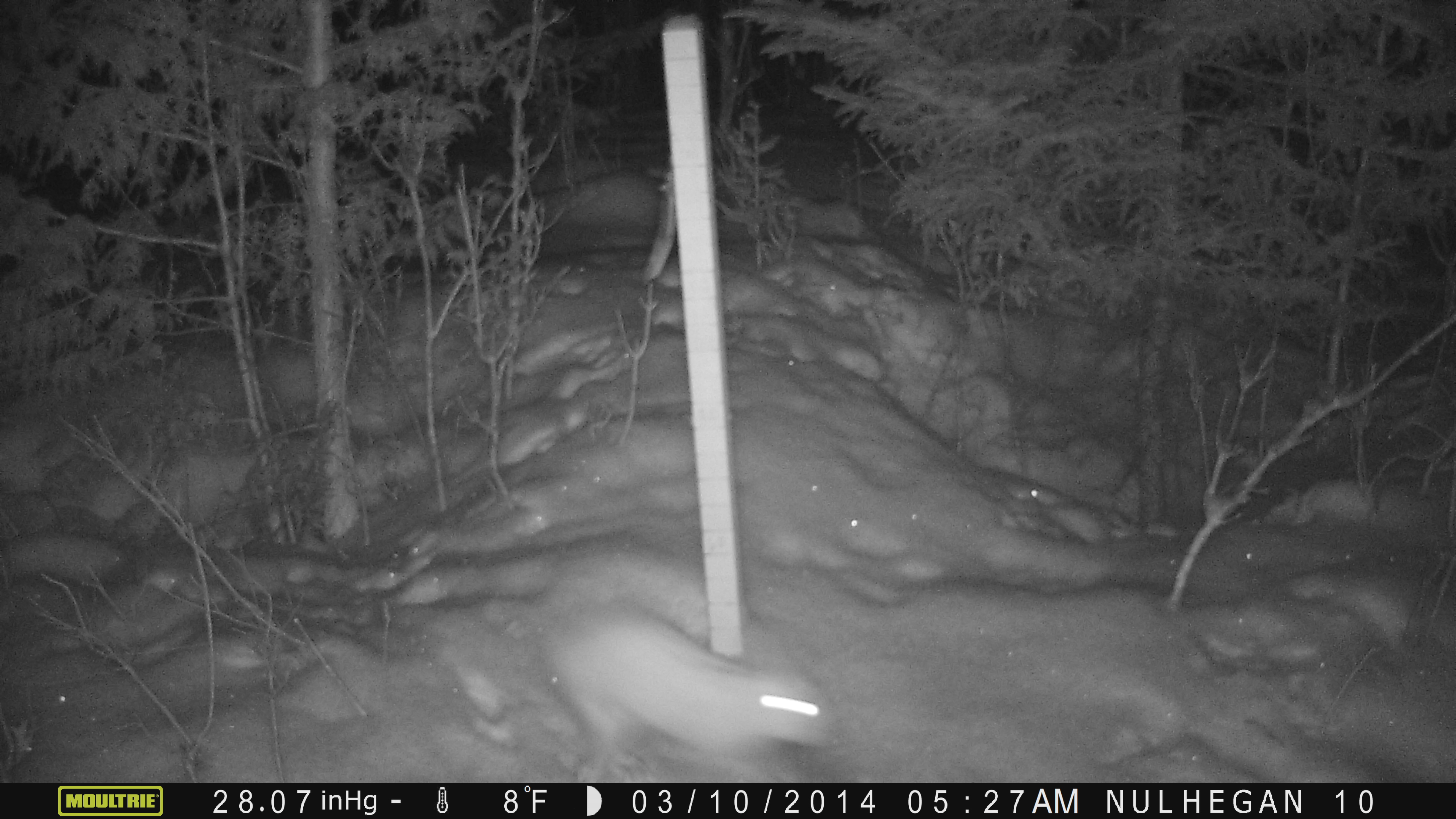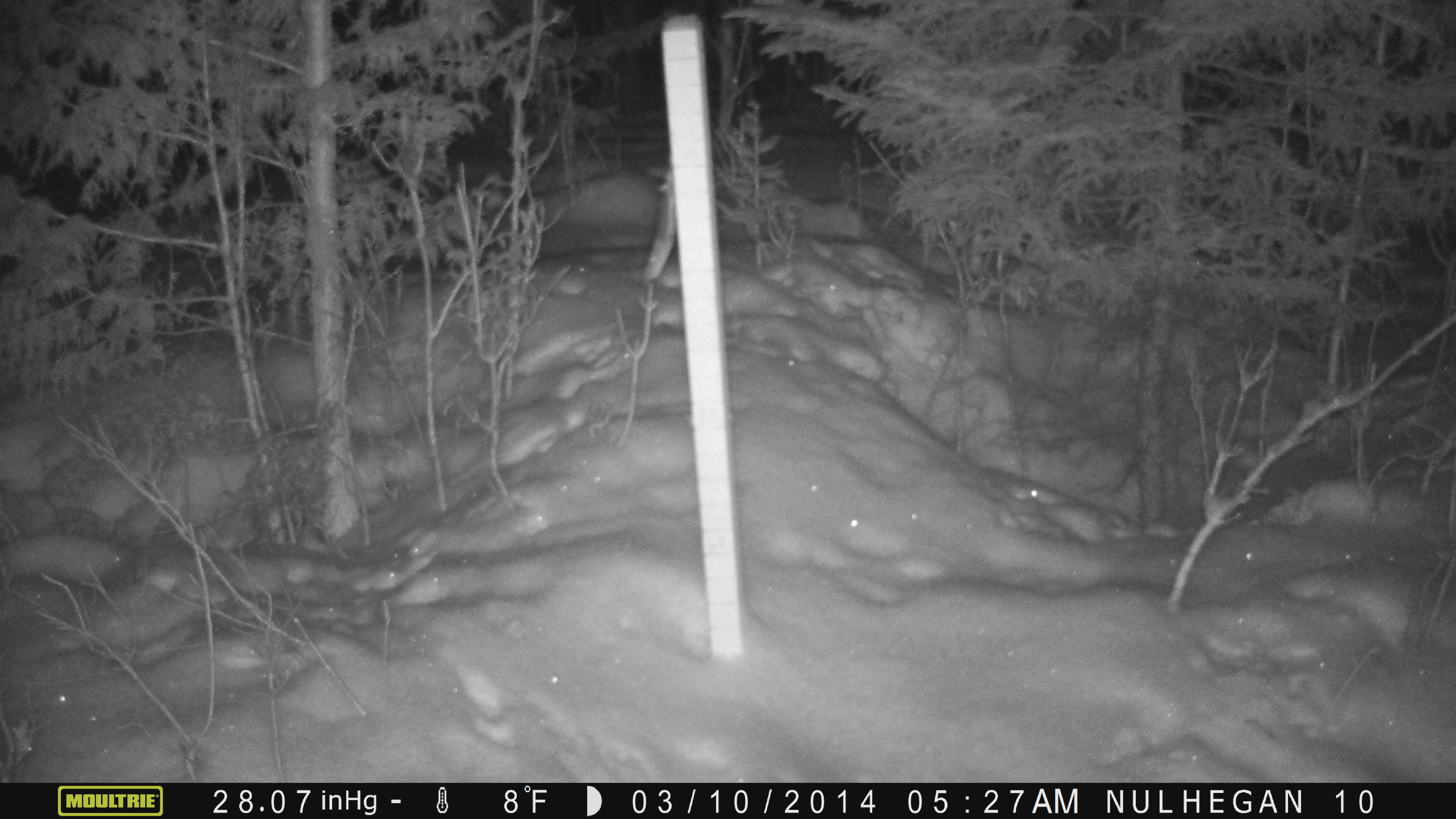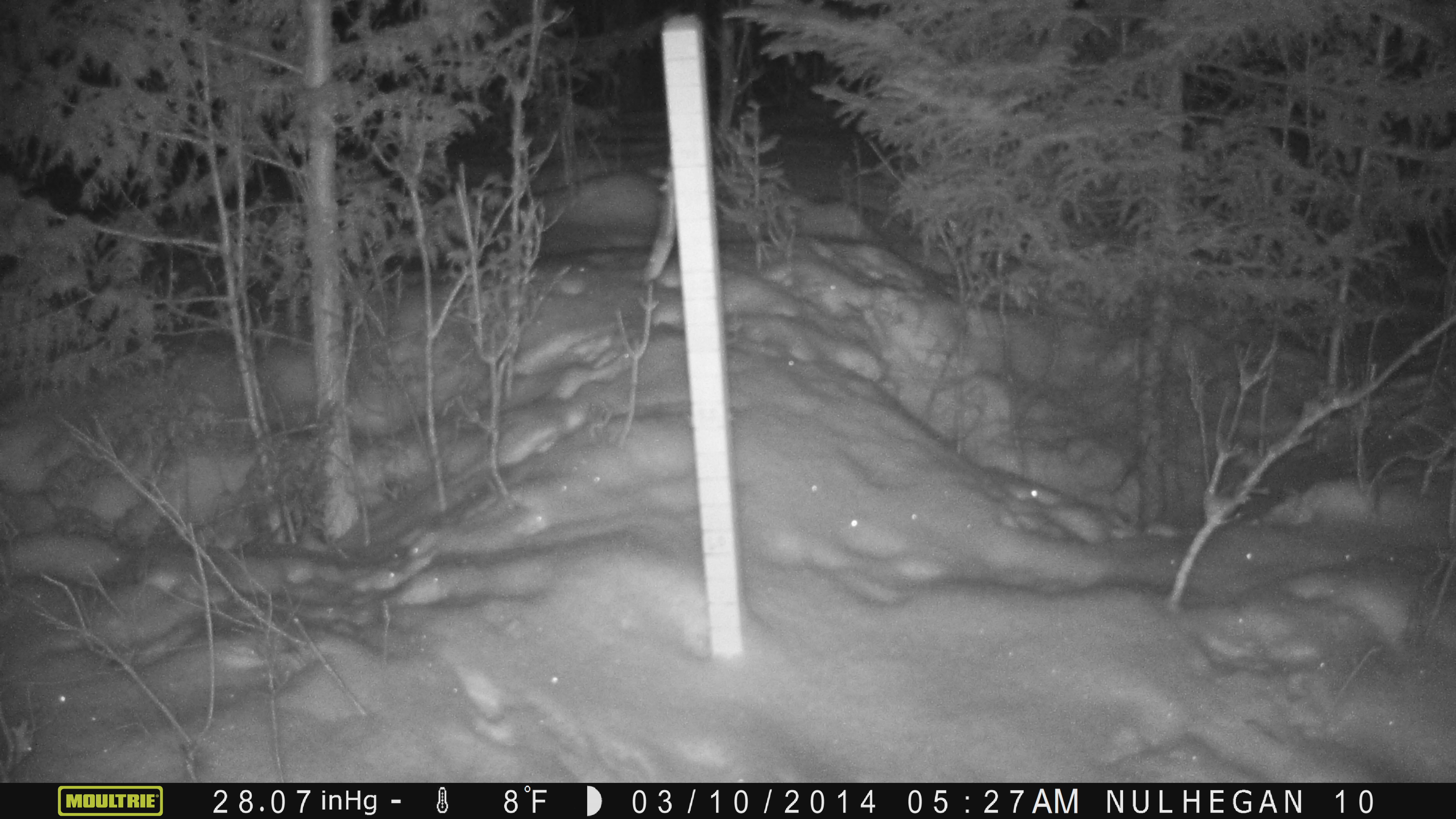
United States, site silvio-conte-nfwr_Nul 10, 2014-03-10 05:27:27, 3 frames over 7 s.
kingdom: Animalia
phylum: Chordata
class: Mammalia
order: Lagomorpha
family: Leporidae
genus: Lepus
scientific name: Lepus americanus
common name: snowshoe hare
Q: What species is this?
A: Snowshoe hare (Lepus americanus).